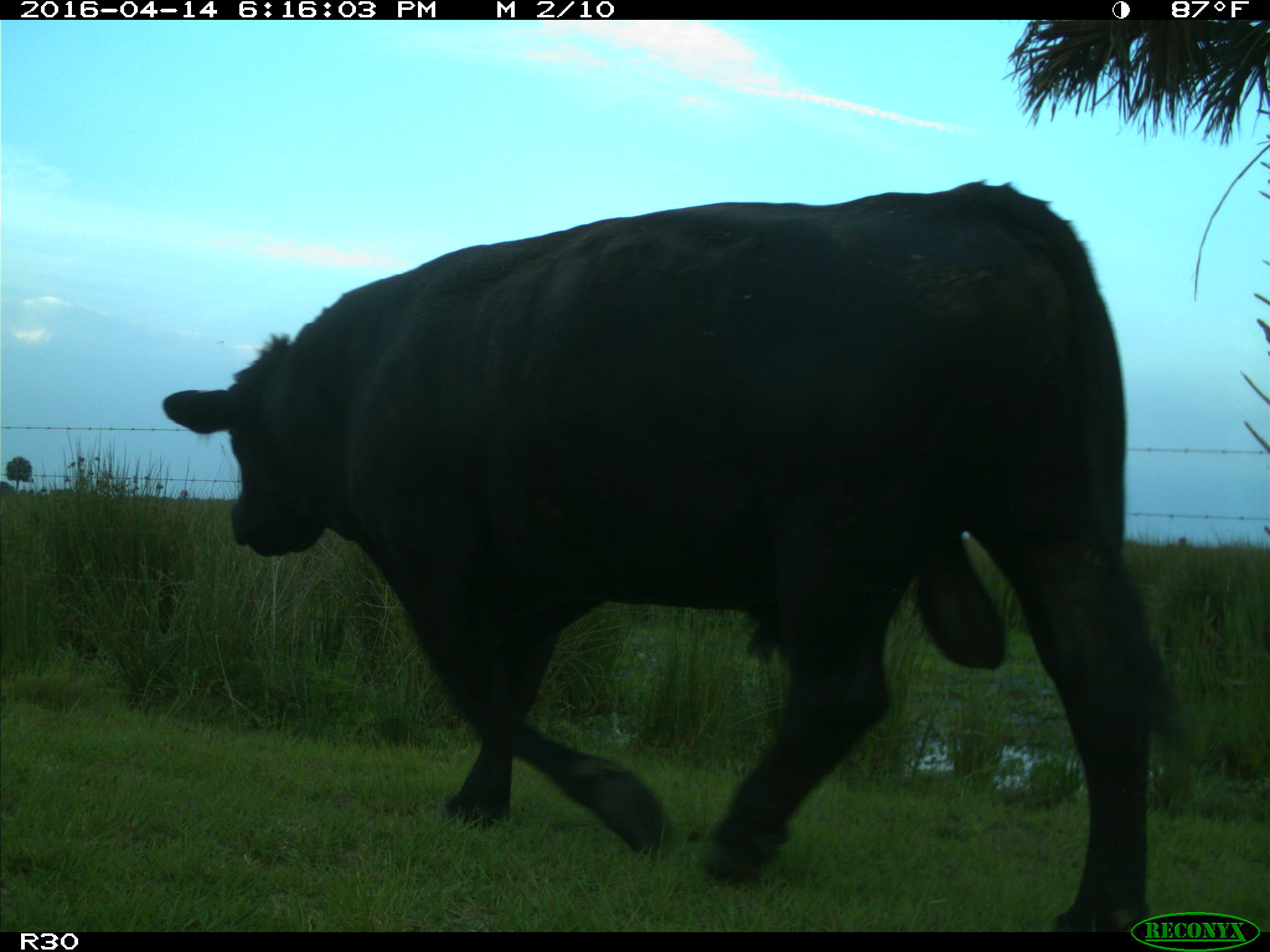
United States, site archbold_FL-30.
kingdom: Animalia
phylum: Chordata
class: Mammalia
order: Artiodactyla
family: Bovidae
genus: Bos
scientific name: Bos taurus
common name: domestic cow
Bos taurus (domestic cow).